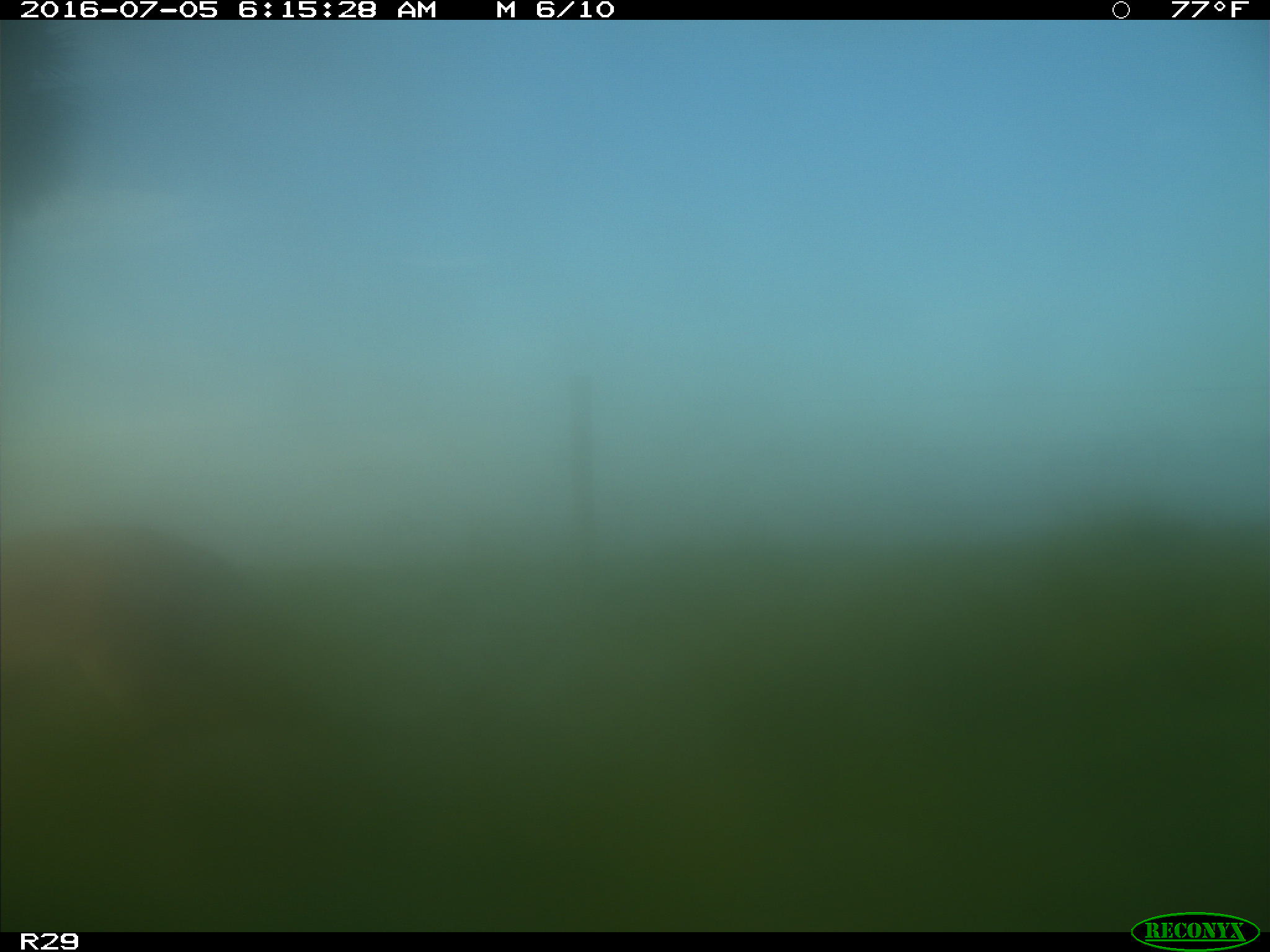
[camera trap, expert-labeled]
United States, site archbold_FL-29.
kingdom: Animalia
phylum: Chordata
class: Mammalia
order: Artiodactyla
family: Cervidae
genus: Odocoileus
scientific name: Odocoileus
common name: deer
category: unidentified deer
Unidentified deer (deer) (Odocoileus).